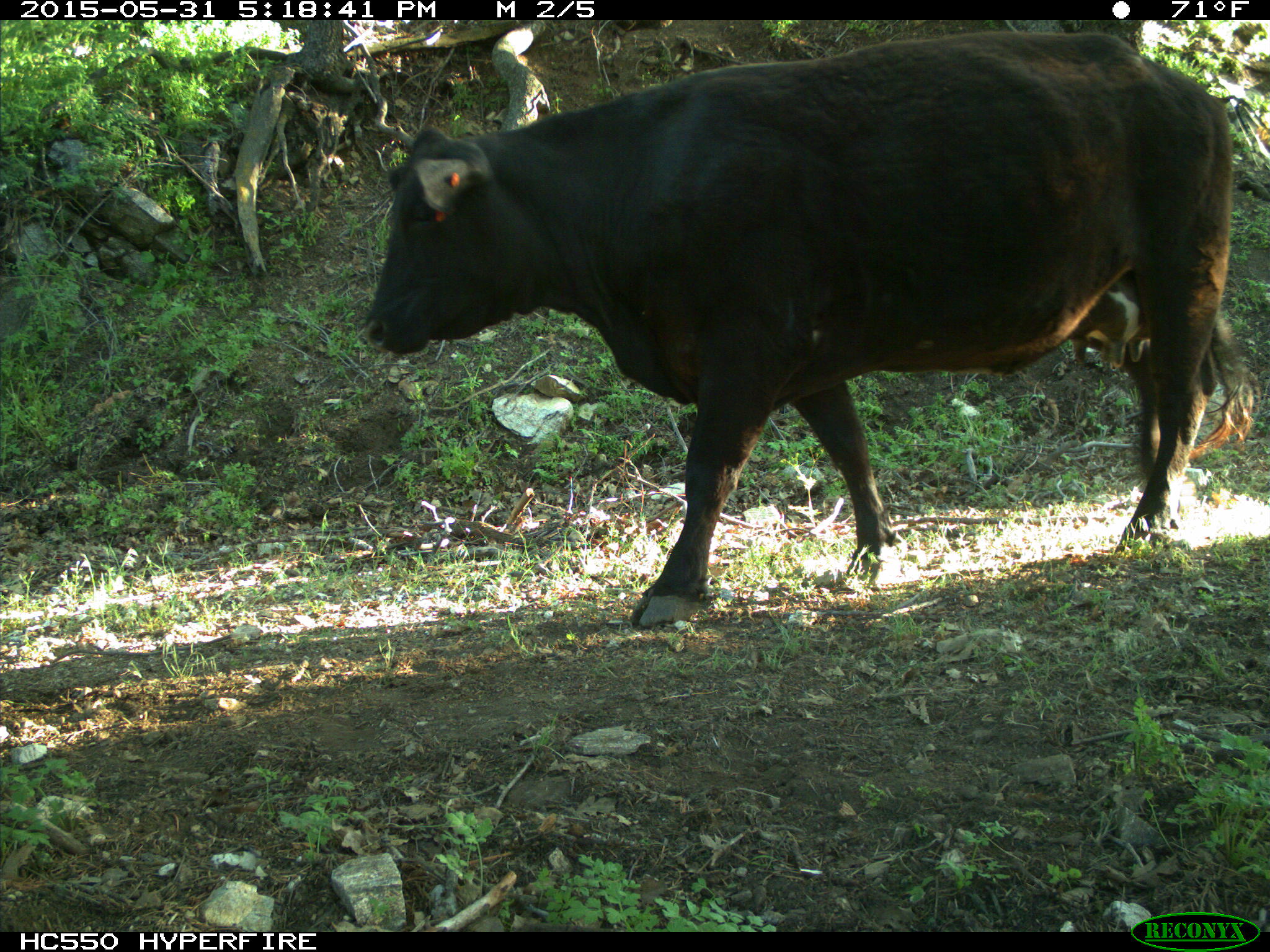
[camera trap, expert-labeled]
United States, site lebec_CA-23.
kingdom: Animalia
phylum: Chordata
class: Mammalia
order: Artiodactyla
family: Bovidae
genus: Bos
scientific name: Bos taurus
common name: domestic cow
Bos taurus (domestic cow).